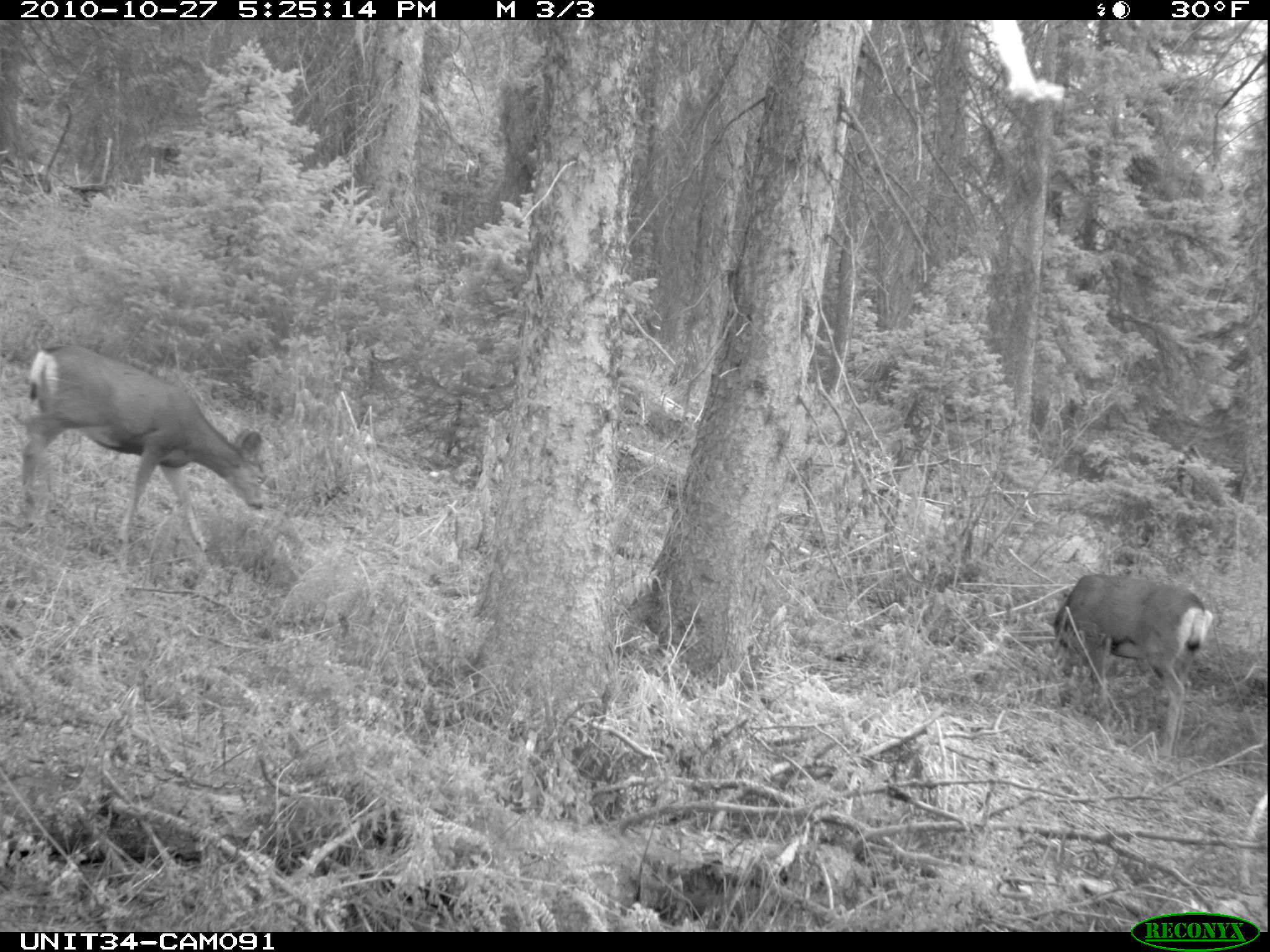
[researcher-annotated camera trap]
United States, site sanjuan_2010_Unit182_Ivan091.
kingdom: Animalia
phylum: Chordata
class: Mammalia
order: Artiodactyla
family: Cervidae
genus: Odocoileus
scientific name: Odocoileus hemionus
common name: mule deer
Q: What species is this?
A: Odocoileus hemionus (mule deer).